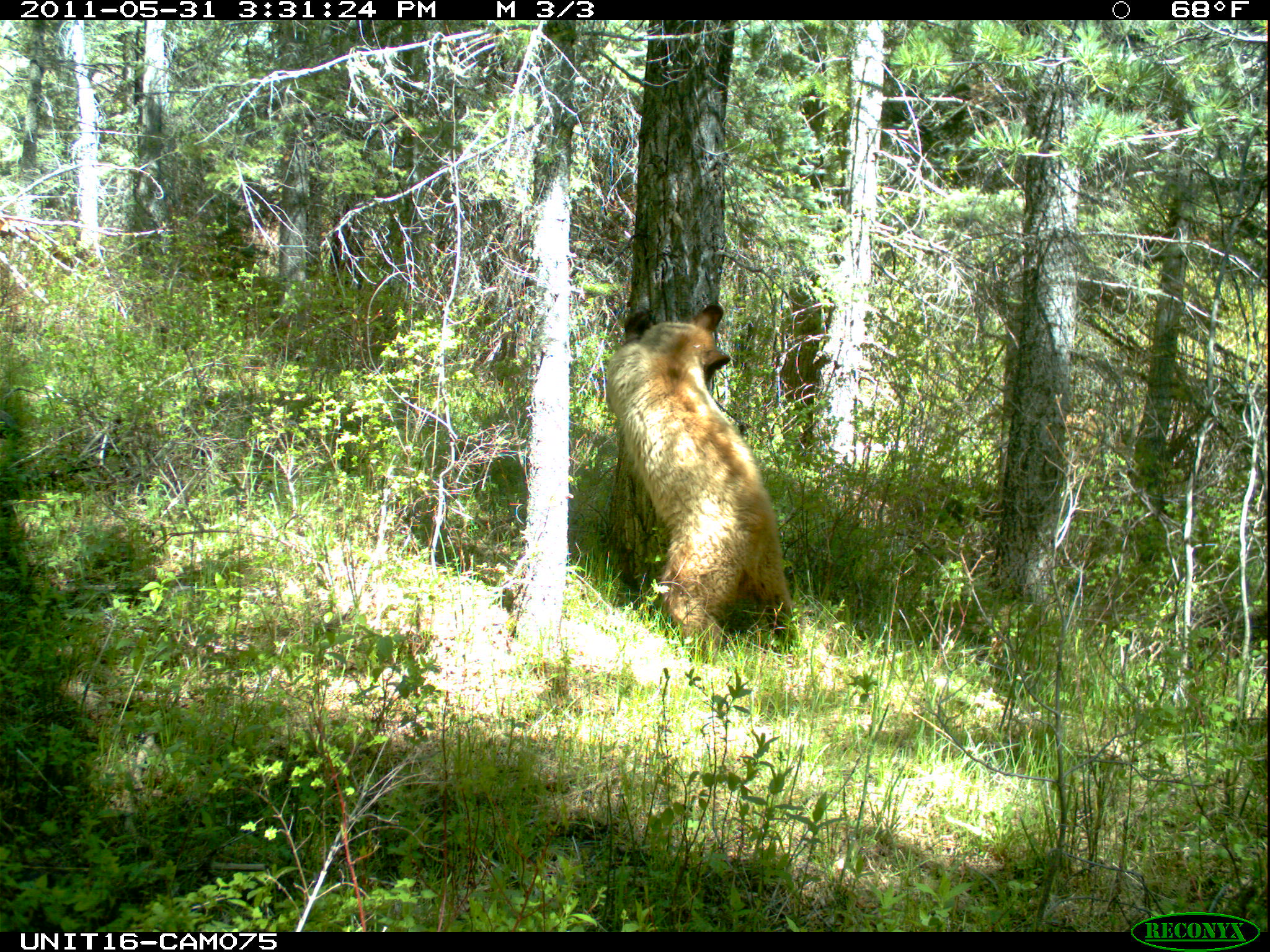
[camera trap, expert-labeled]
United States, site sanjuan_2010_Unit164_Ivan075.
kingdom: Animalia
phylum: Chordata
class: Mammalia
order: Carnivora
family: Ursidae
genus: Ursus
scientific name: Ursus americanus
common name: american black bear